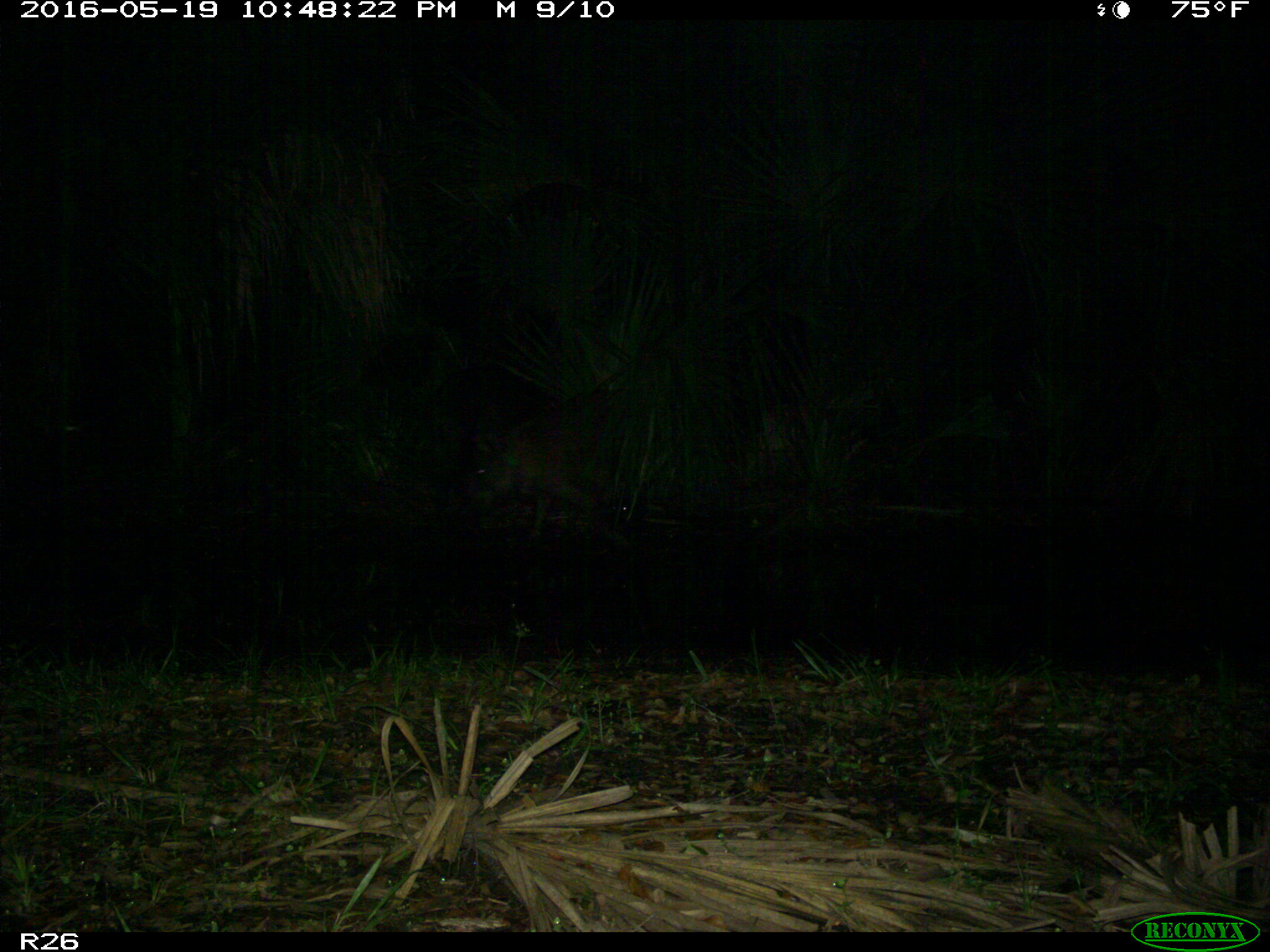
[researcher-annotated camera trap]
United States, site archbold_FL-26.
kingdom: Animalia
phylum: Chordata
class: Mammalia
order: Artiodactyla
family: Suidae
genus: Sus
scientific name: Sus scrofa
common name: wild boar